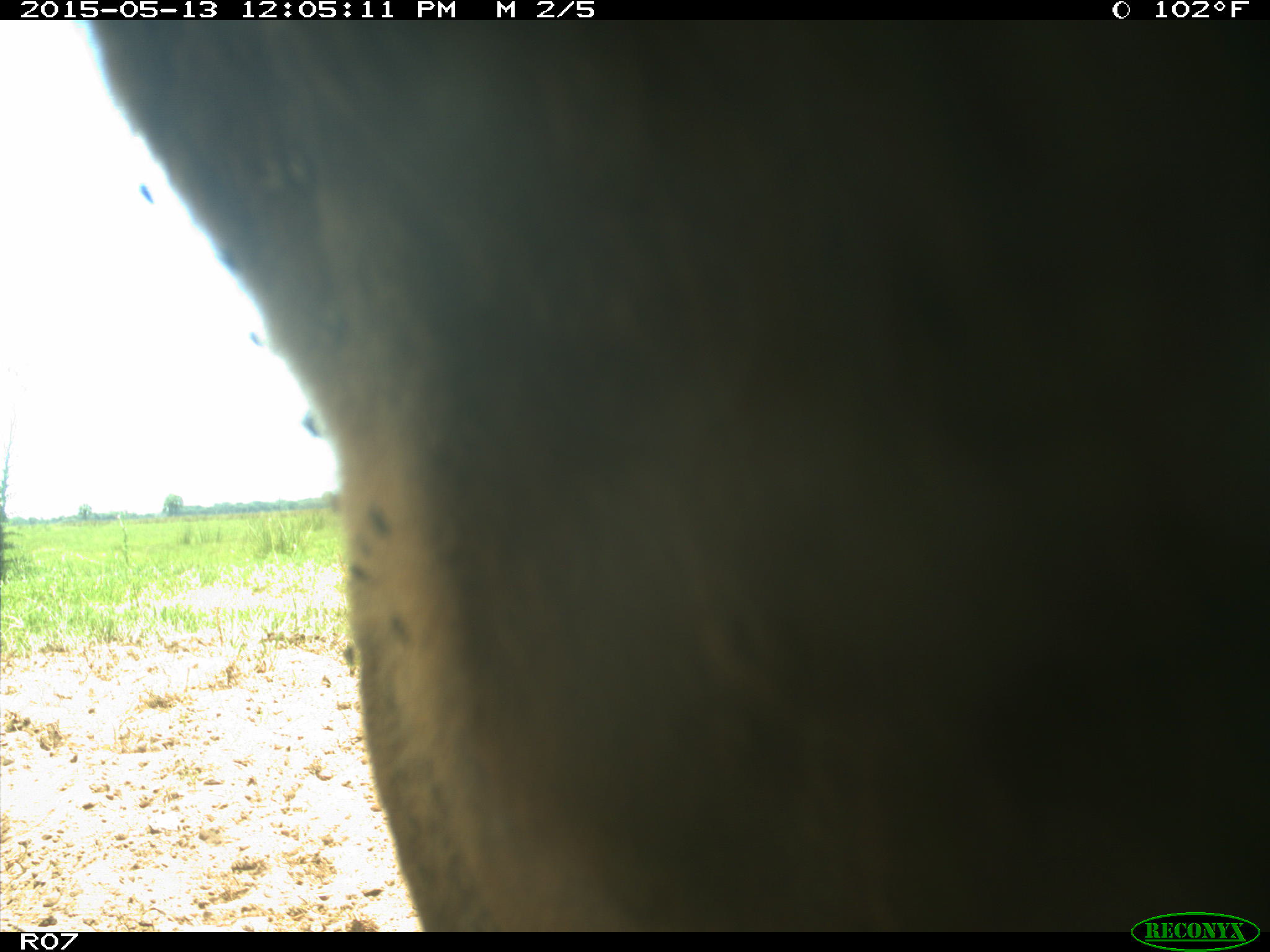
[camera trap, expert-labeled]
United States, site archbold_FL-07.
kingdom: Animalia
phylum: Chordata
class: Mammalia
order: Artiodactyla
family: Bovidae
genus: Bos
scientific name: Bos taurus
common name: domestic cow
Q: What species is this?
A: Bos taurus (domestic cow).